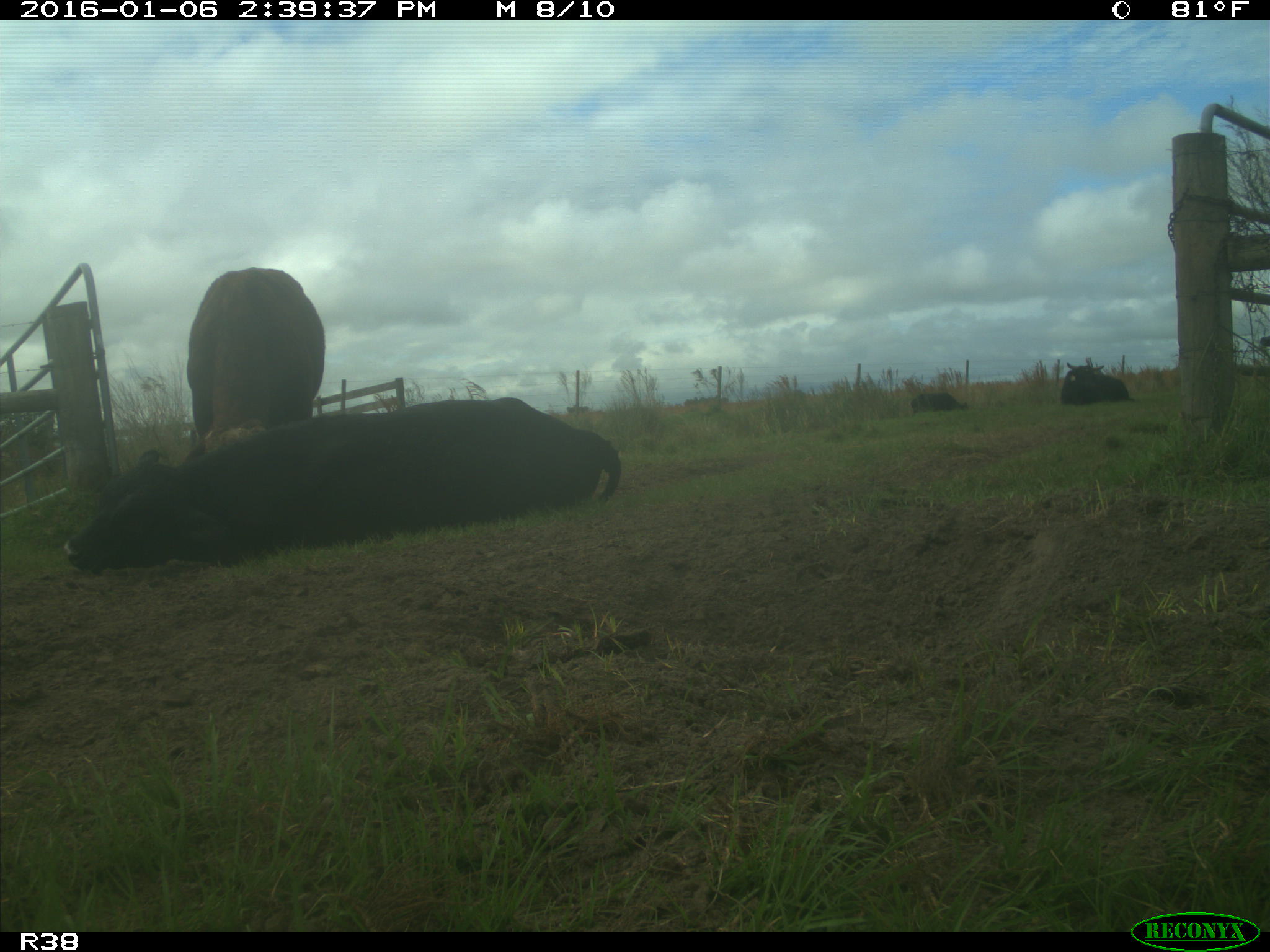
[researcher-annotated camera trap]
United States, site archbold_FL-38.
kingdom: Animalia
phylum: Chordata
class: Mammalia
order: Artiodactyla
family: Bovidae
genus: Bos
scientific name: Bos taurus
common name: domestic cow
Bos taurus (domestic cow).